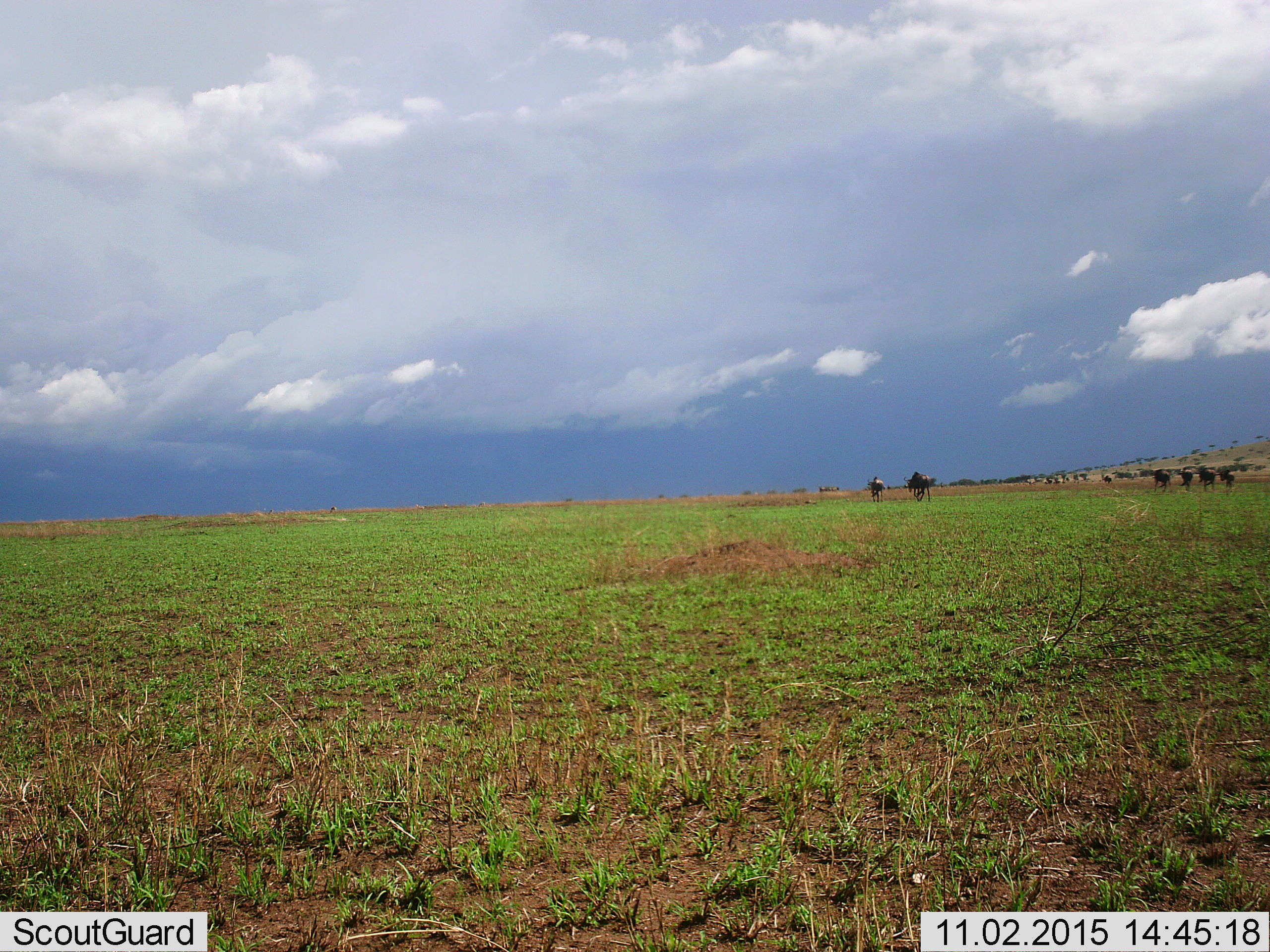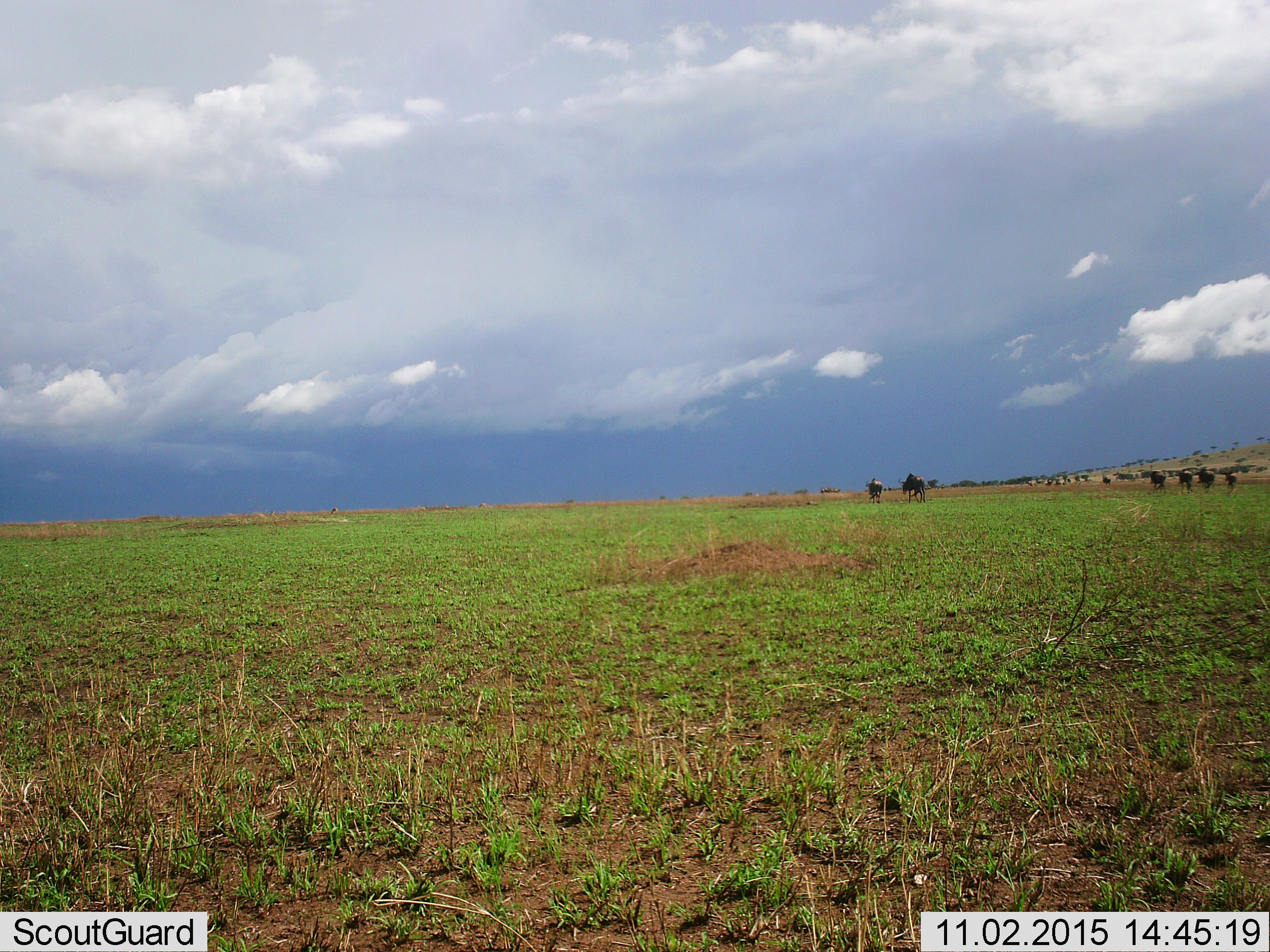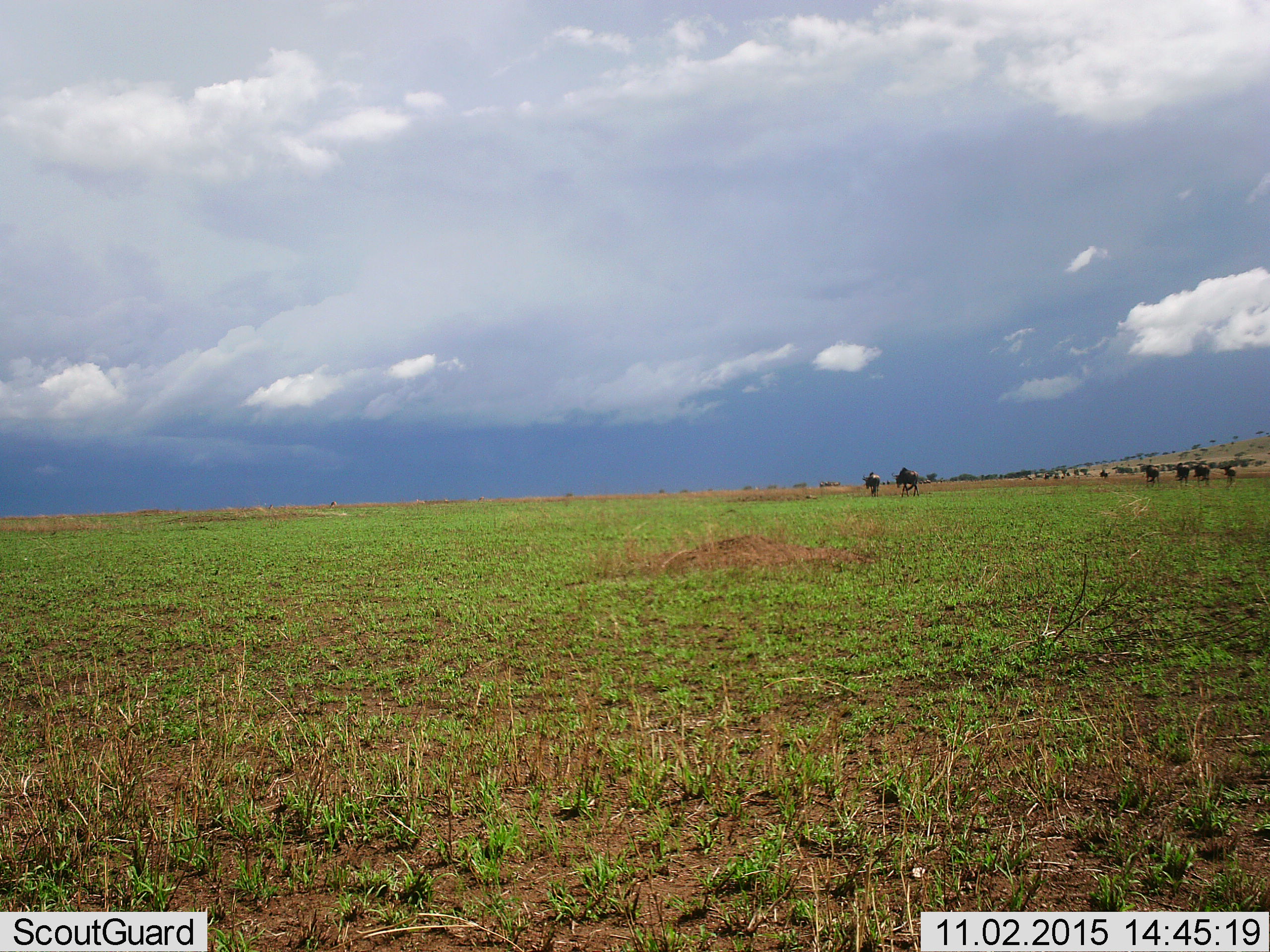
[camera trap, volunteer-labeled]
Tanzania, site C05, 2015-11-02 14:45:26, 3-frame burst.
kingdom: Animalia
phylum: Chordata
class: Mammalia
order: Artiodactyla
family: Bovidae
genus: Connochaetes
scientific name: Connochaetes taurinus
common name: blue wildebeest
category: wildebeest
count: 11-50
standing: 29%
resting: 0%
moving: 86%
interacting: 0%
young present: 0%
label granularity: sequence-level